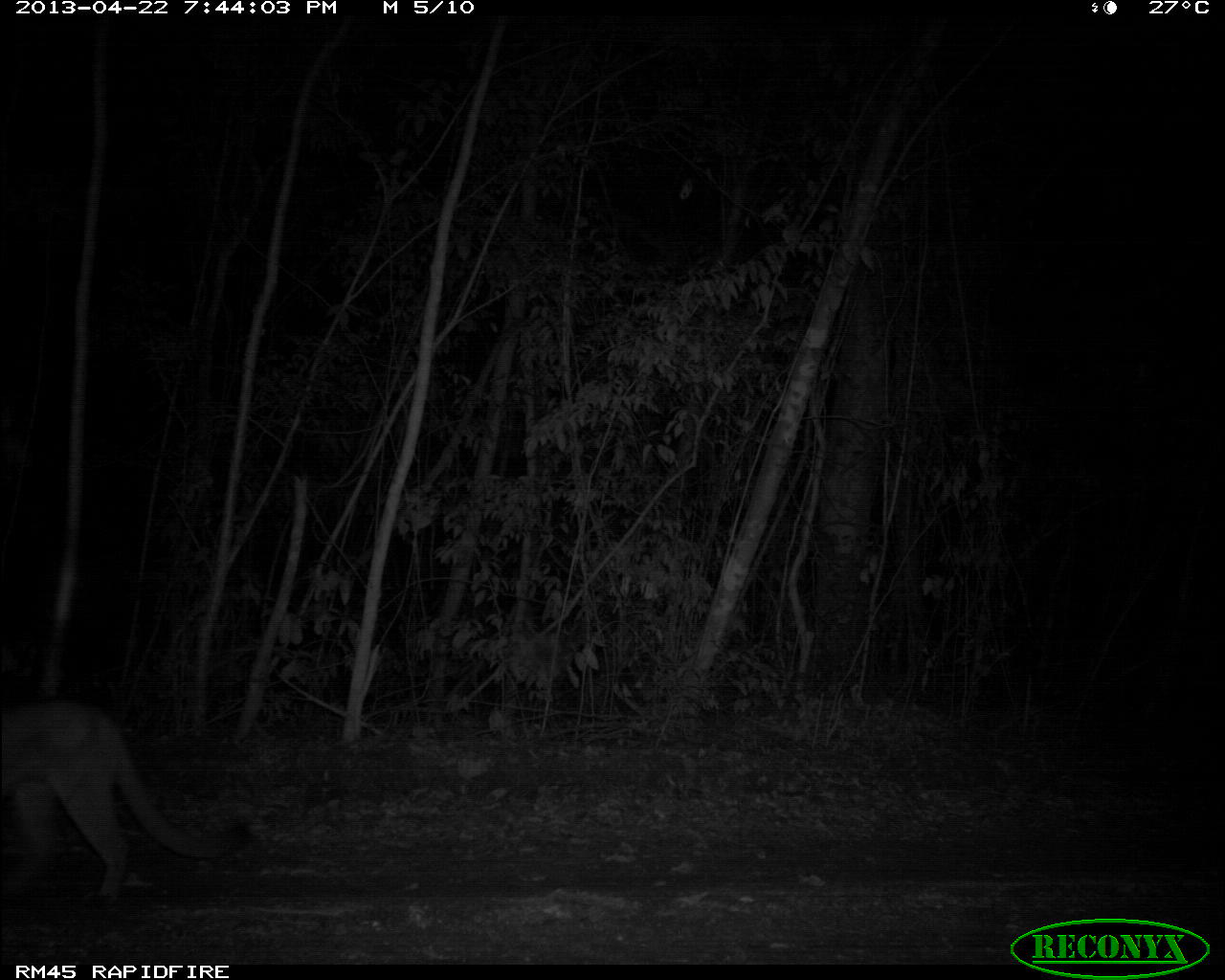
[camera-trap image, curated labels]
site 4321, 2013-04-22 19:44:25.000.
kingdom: Animalia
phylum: Chordata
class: Mammalia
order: Carnivora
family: Felidae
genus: Puma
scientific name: Puma concolor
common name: mountain lion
Puma concolor (mountain lion), count 3.